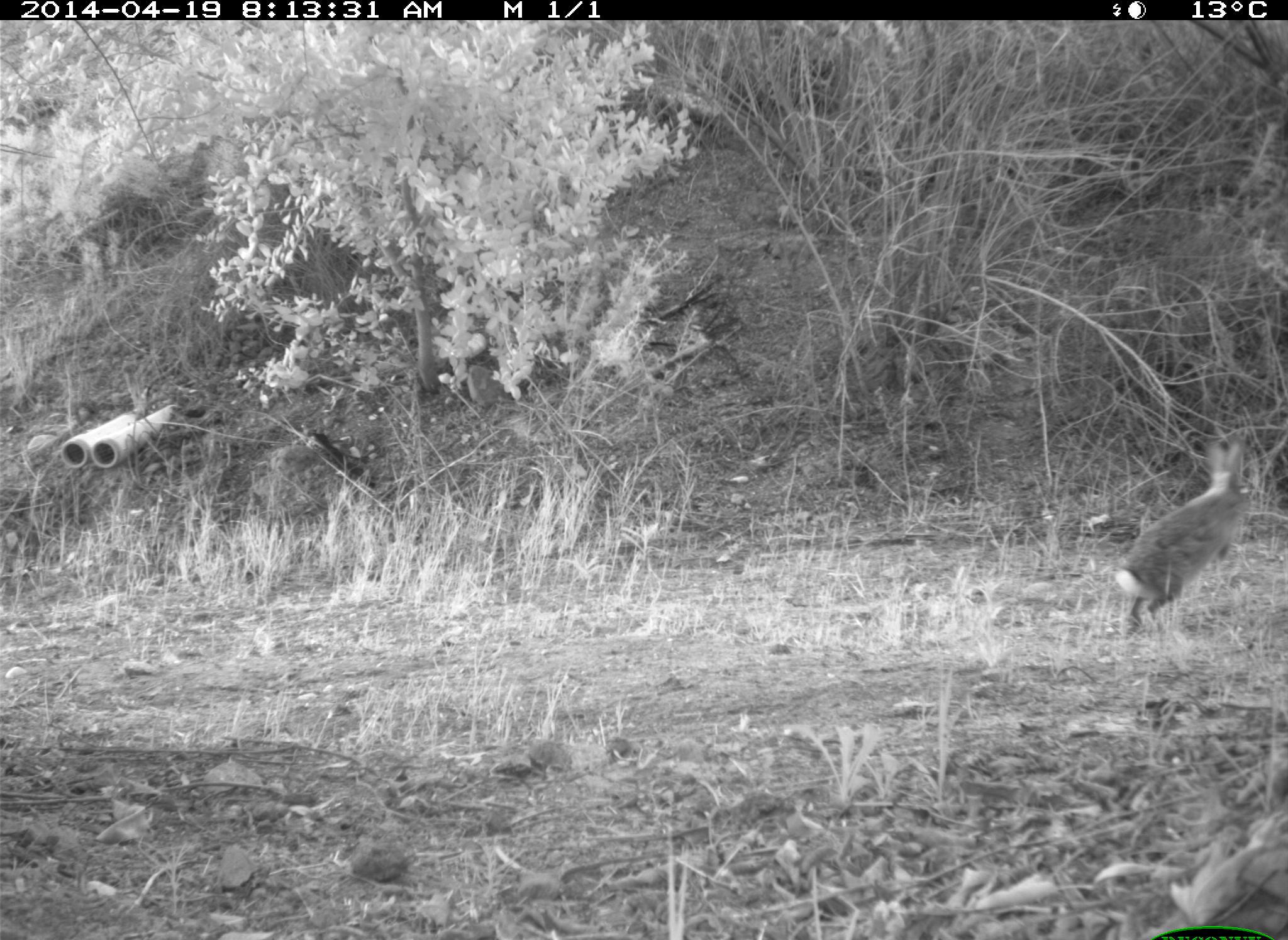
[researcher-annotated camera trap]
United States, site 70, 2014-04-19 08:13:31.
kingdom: Animalia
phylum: Chordata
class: Mammalia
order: Lagomorpha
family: Leporidae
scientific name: Leporidae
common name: rabbits and hares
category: rabbit